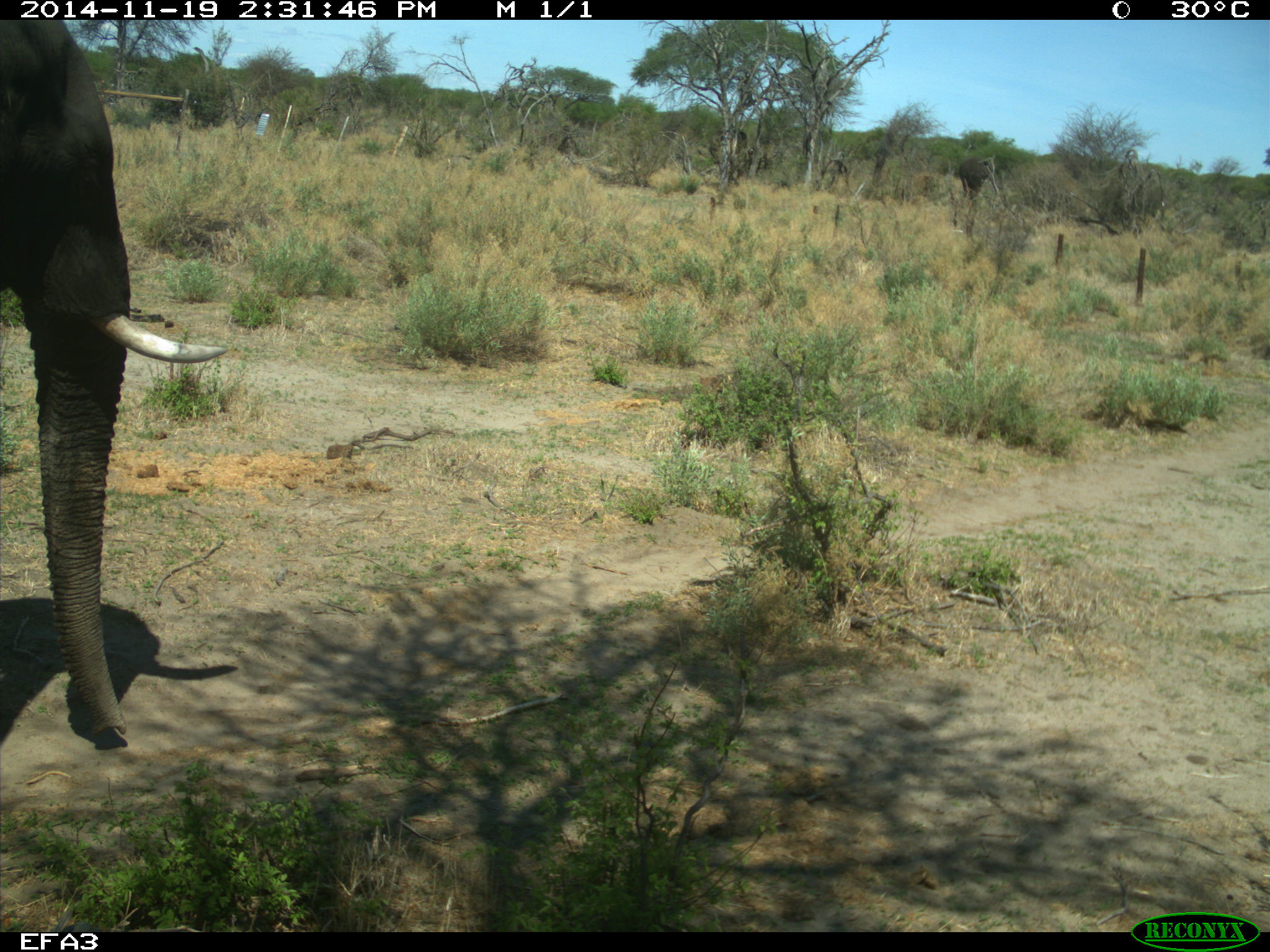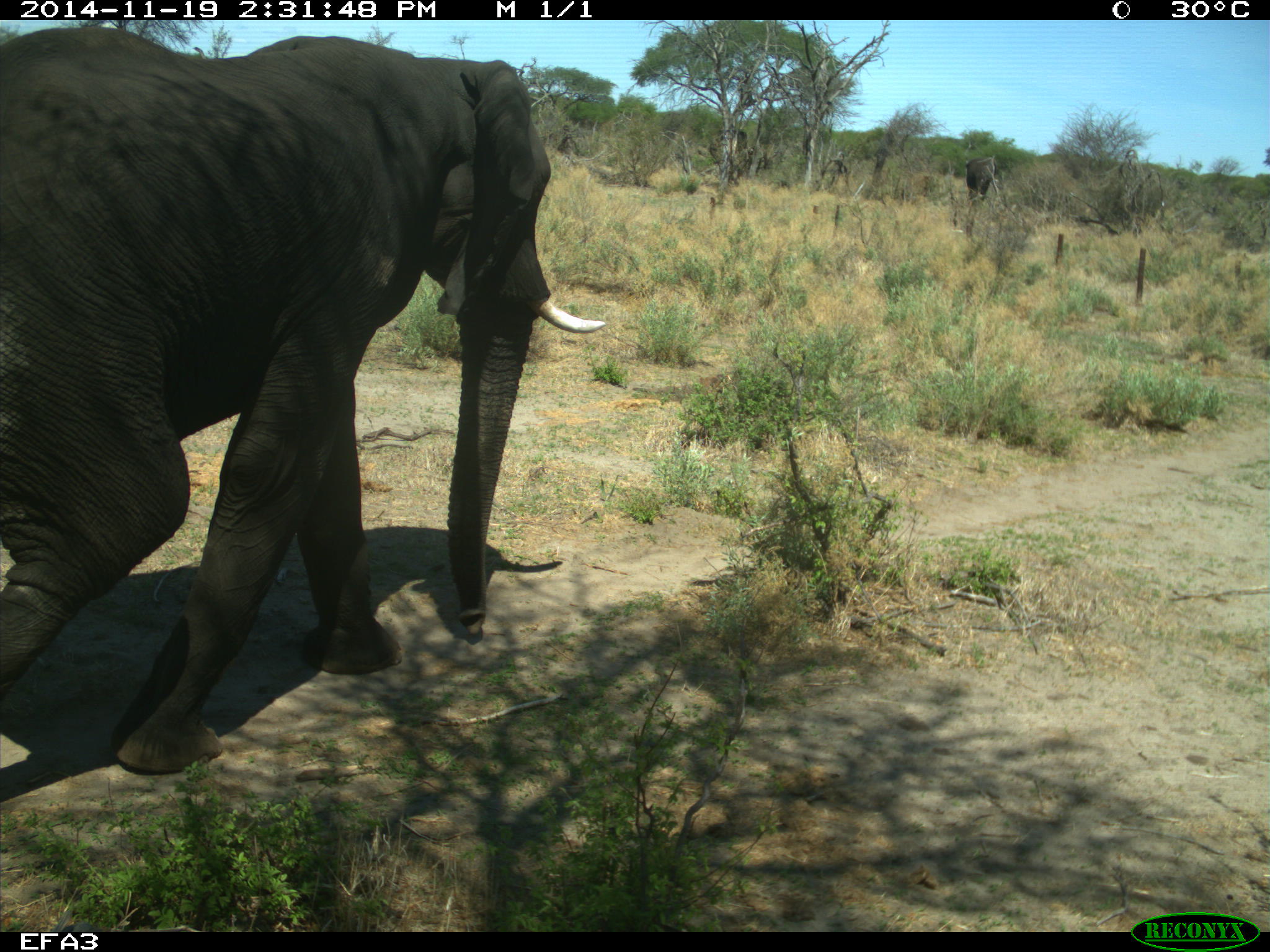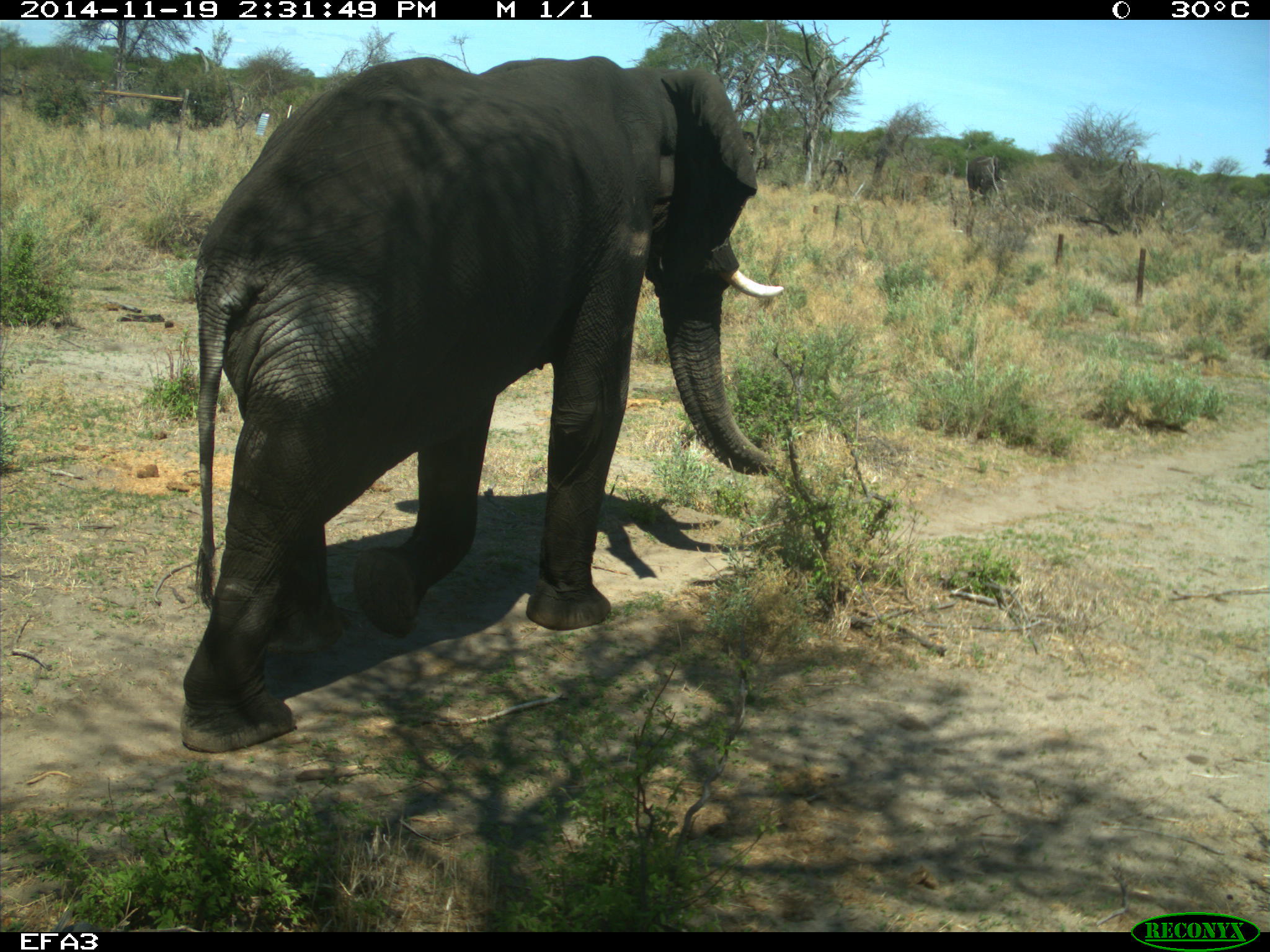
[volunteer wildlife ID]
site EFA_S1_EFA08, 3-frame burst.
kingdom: Animalia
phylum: Chordata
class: Mammalia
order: Proboscidea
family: Elephantidae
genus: Loxodonta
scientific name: Loxodonta africana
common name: african bush elephant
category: elephant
Elephant (african bush elephant) (Loxodonta africana), count 1. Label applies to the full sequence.